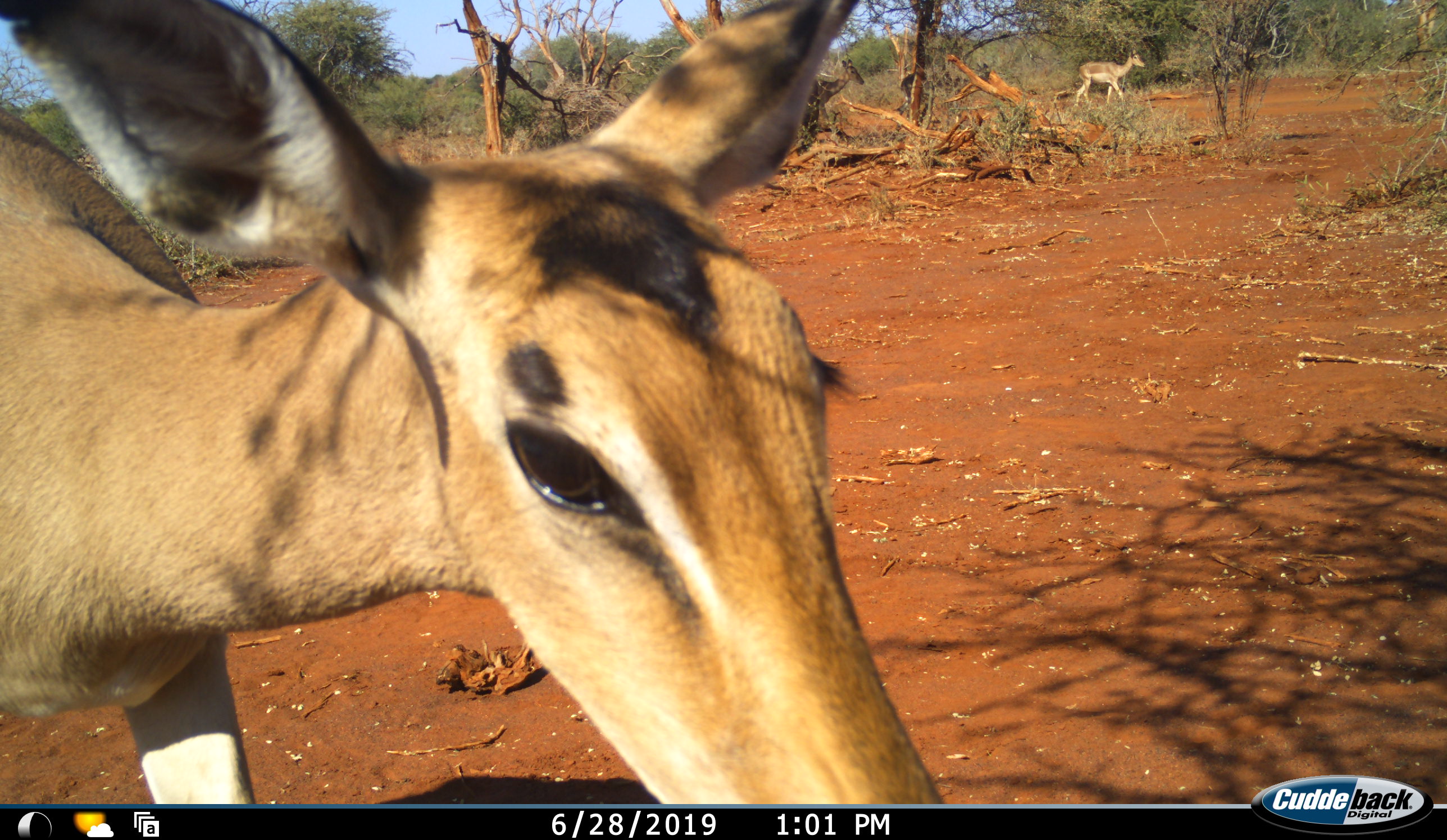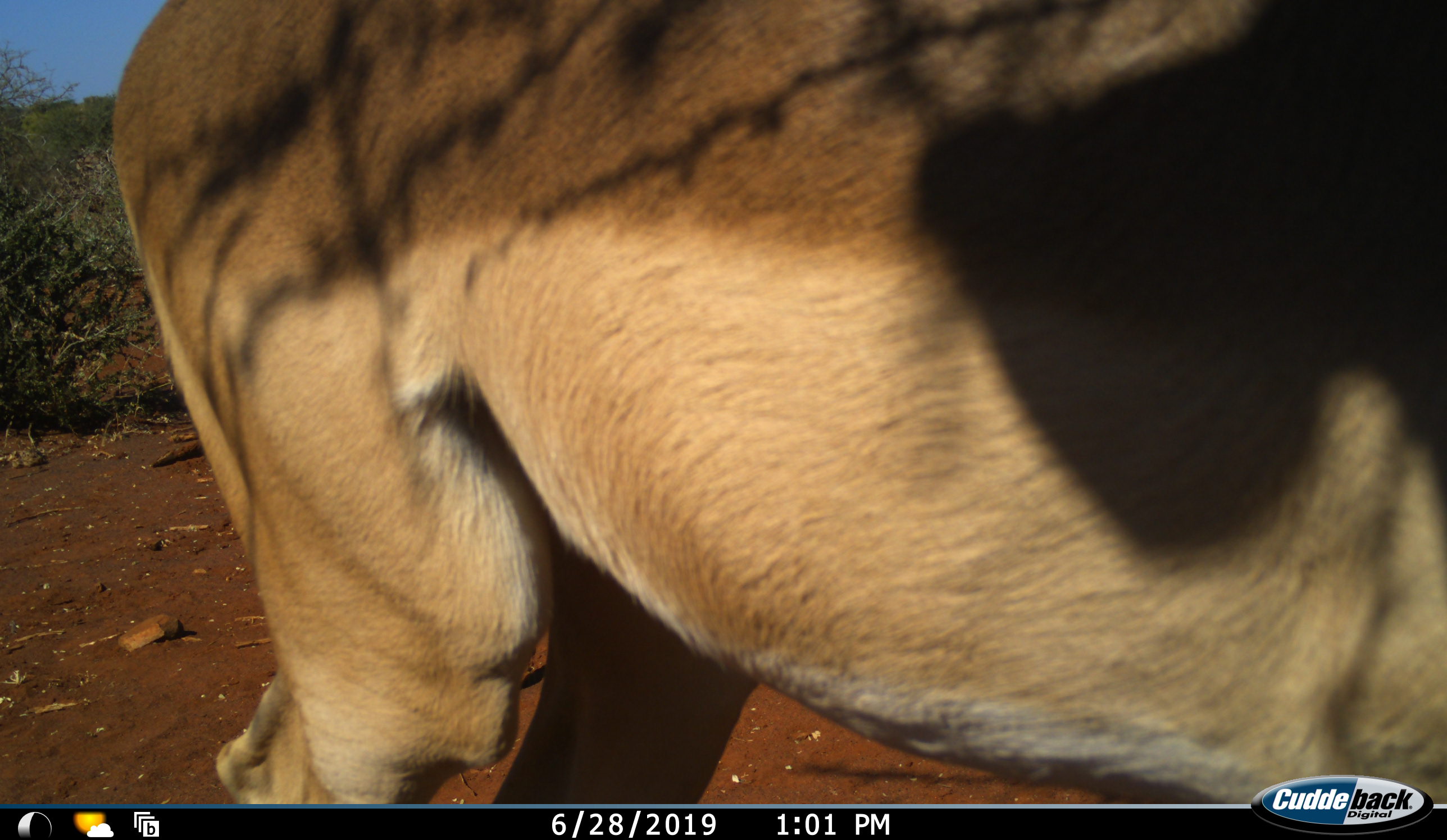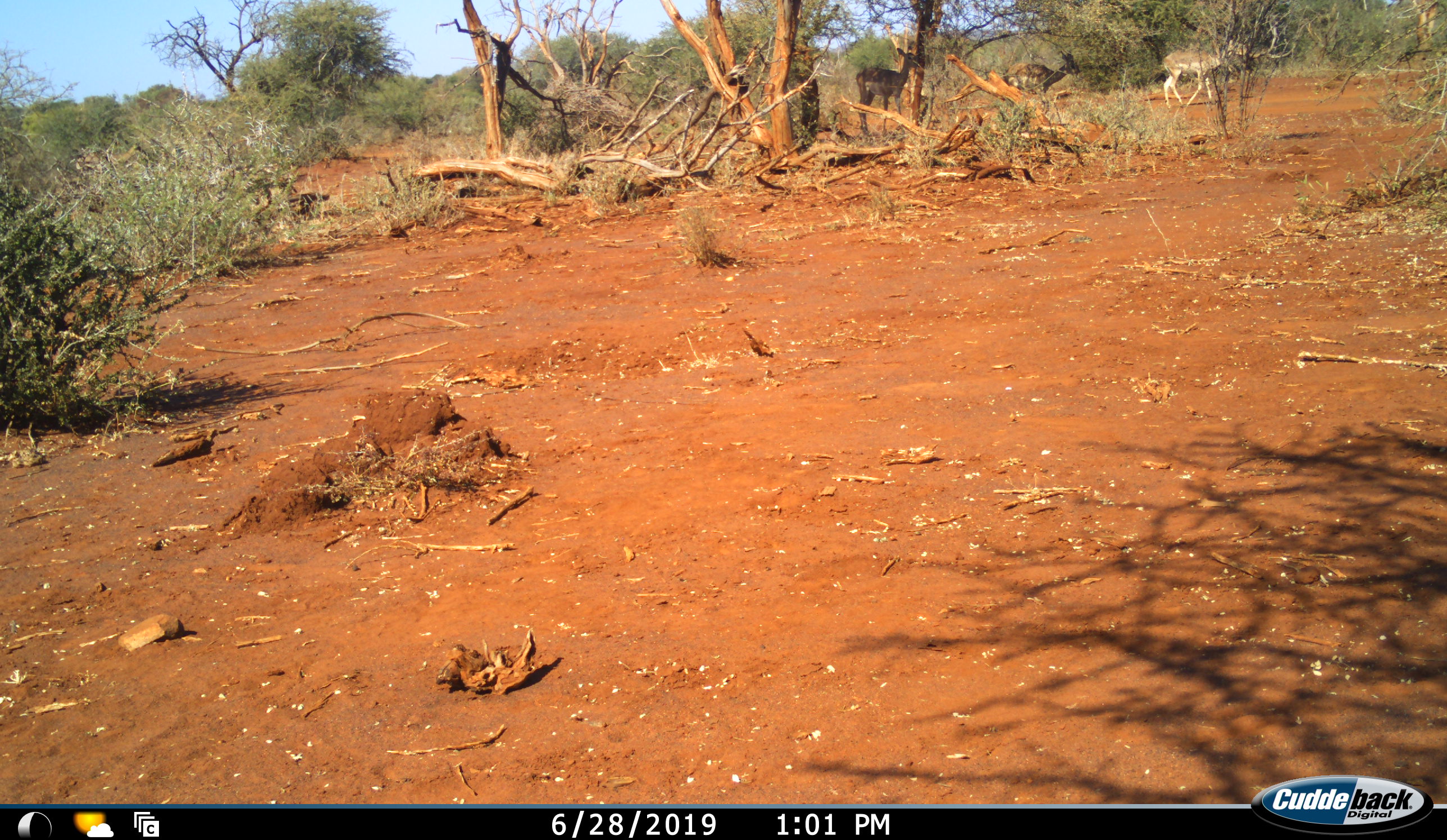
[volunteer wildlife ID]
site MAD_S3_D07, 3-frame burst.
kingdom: Animalia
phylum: Chordata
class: Mammalia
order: Artiodactyla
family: Bovidae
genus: Aepyceros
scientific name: Aepyceros melampus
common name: impala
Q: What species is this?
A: Impala (Aepyceros melampus).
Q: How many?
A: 2.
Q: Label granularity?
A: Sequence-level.